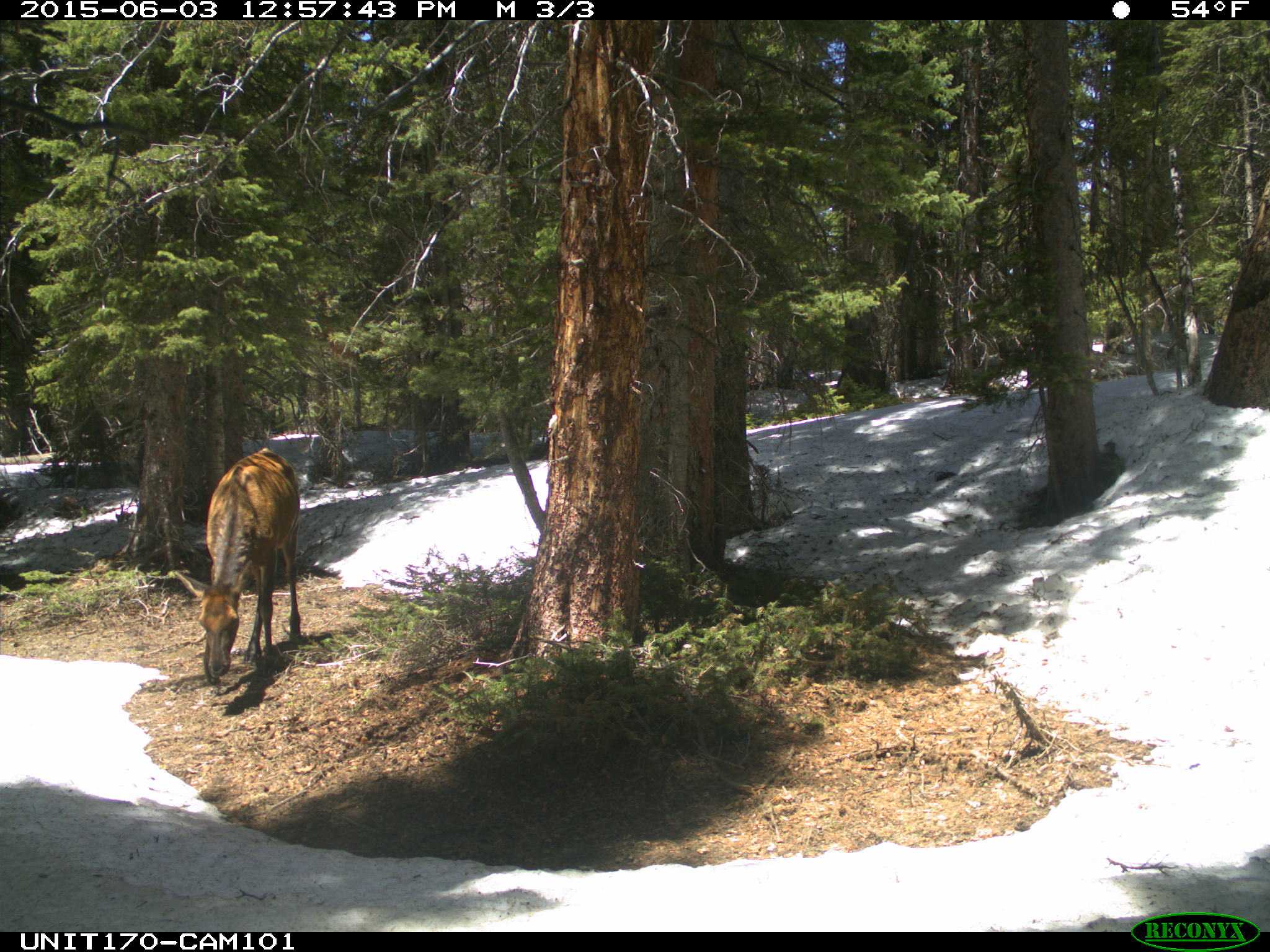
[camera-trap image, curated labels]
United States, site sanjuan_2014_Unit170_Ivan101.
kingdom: Animalia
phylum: Chordata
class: Mammalia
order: Artiodactyla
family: Cervidae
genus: Cervus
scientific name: Cervus elaphus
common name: red deer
Cervus elaphus (red deer).